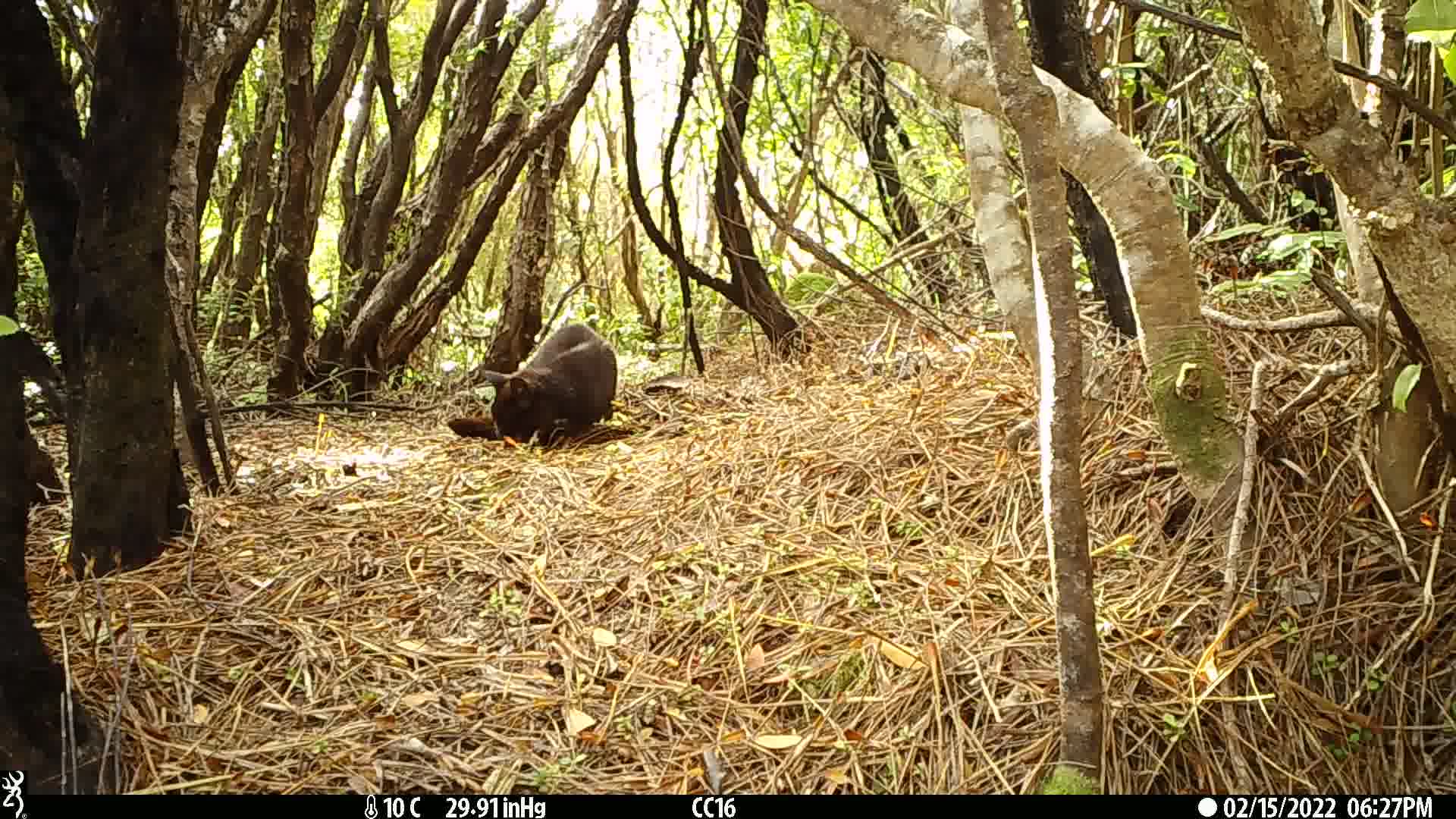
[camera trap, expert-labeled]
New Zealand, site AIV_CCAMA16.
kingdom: Animalia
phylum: Chordata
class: Mammalia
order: Carnivora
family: Felidae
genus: Felis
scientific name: Felis catus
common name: domestic cat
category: cat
Cat (domestic cat) (Felis catus).